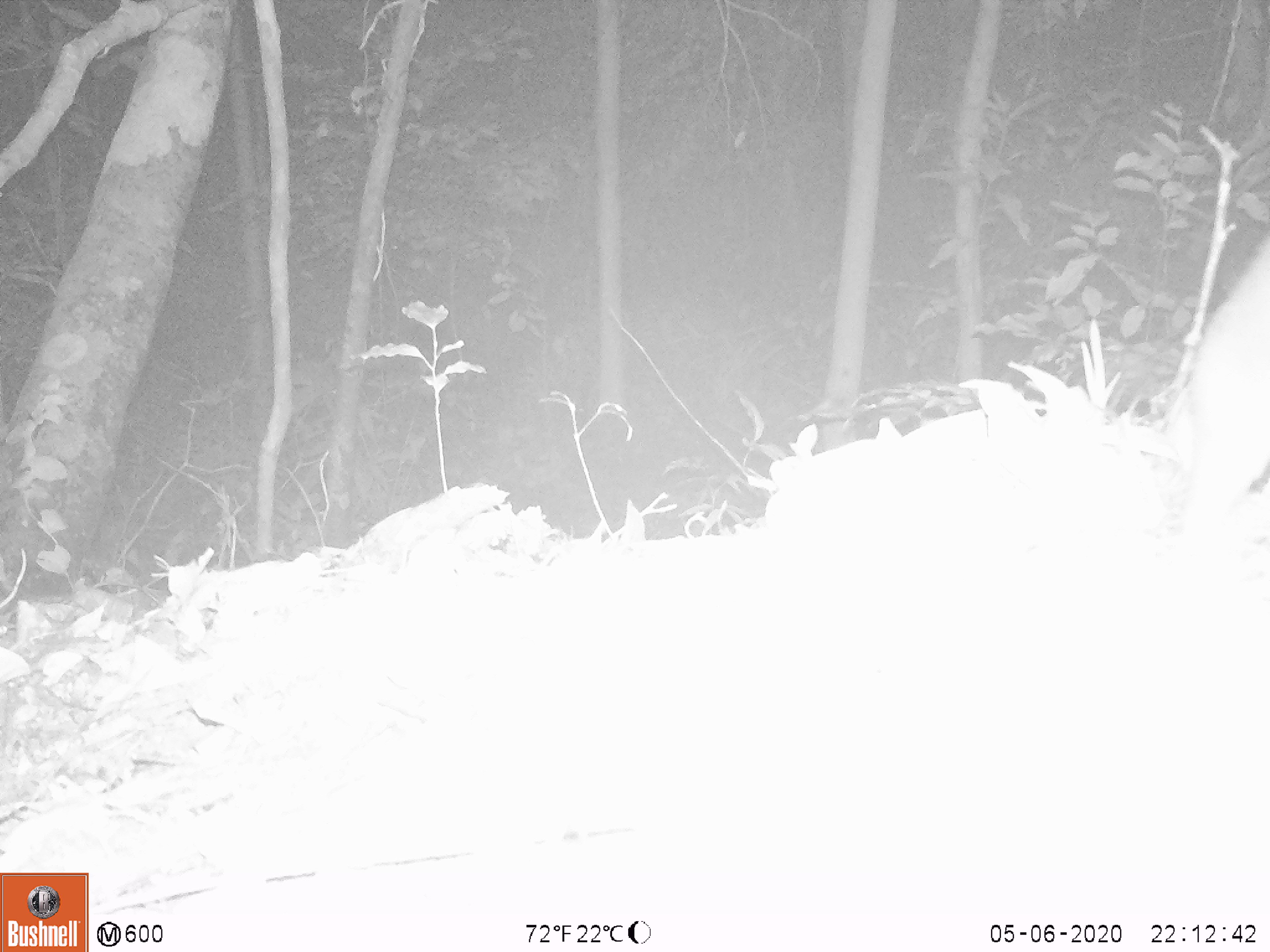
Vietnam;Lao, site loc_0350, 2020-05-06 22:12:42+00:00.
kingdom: Animalia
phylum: Chordata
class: Mammalia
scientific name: Mammalia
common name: mammal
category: unidentified small mammal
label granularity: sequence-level